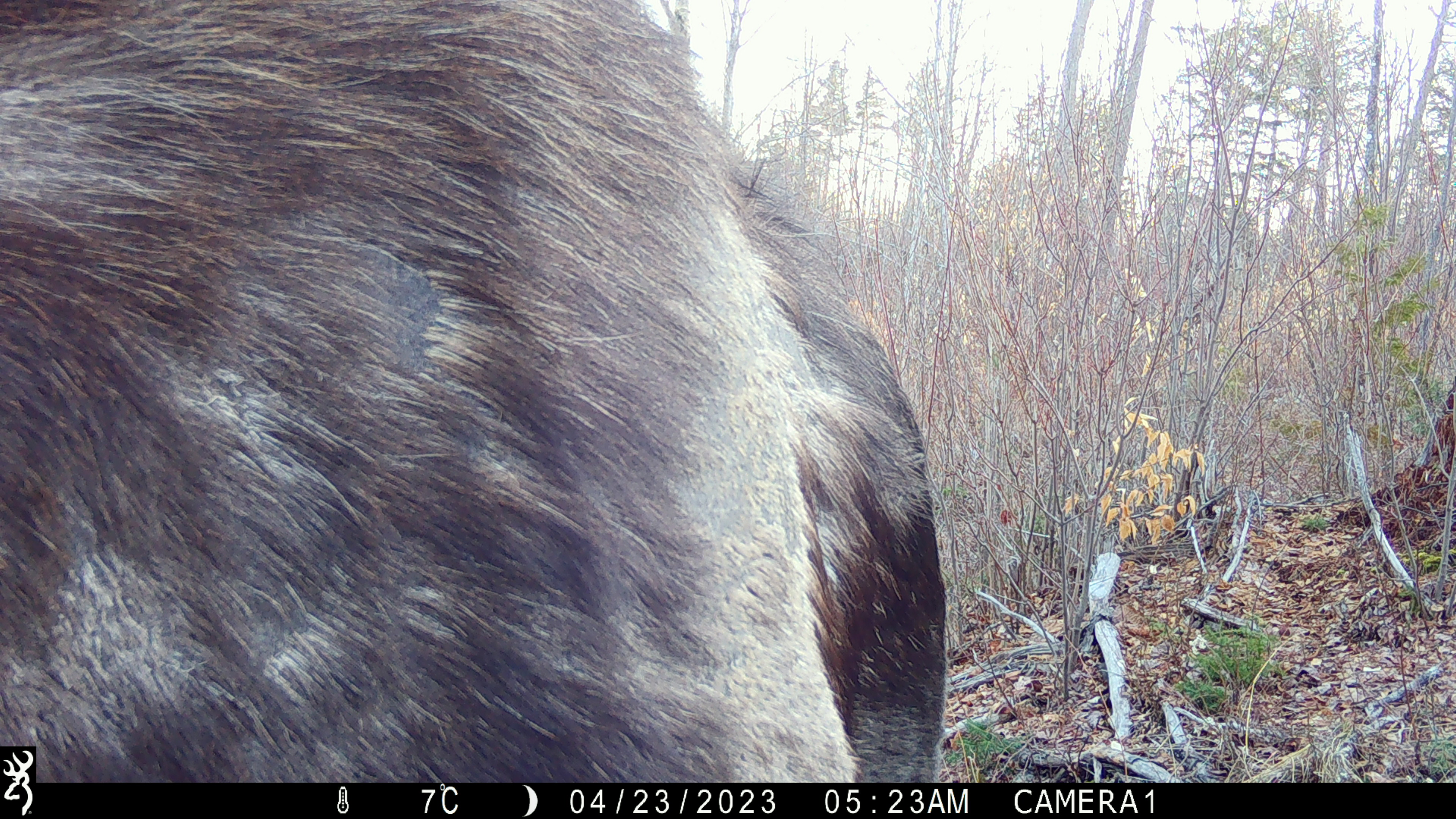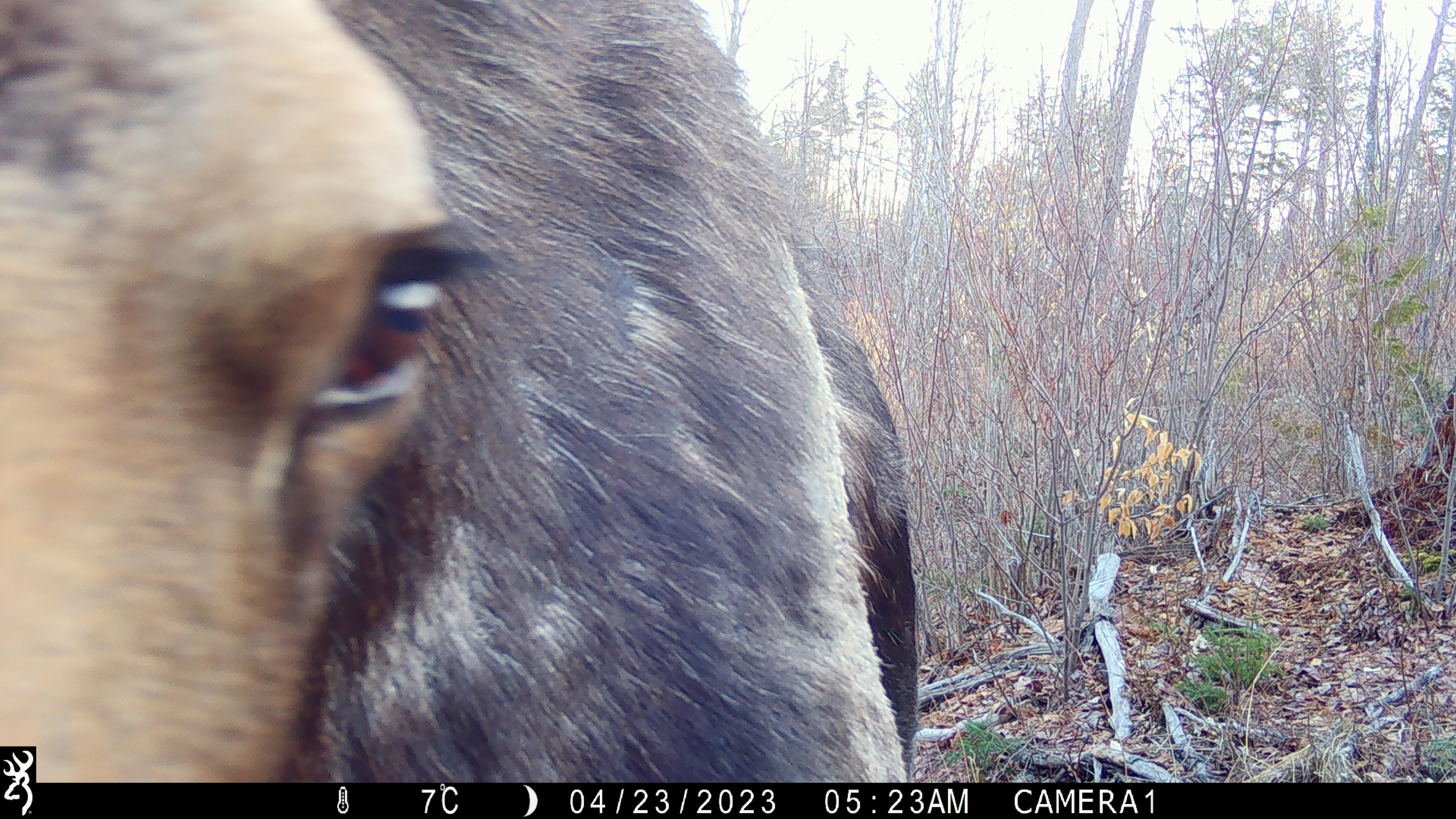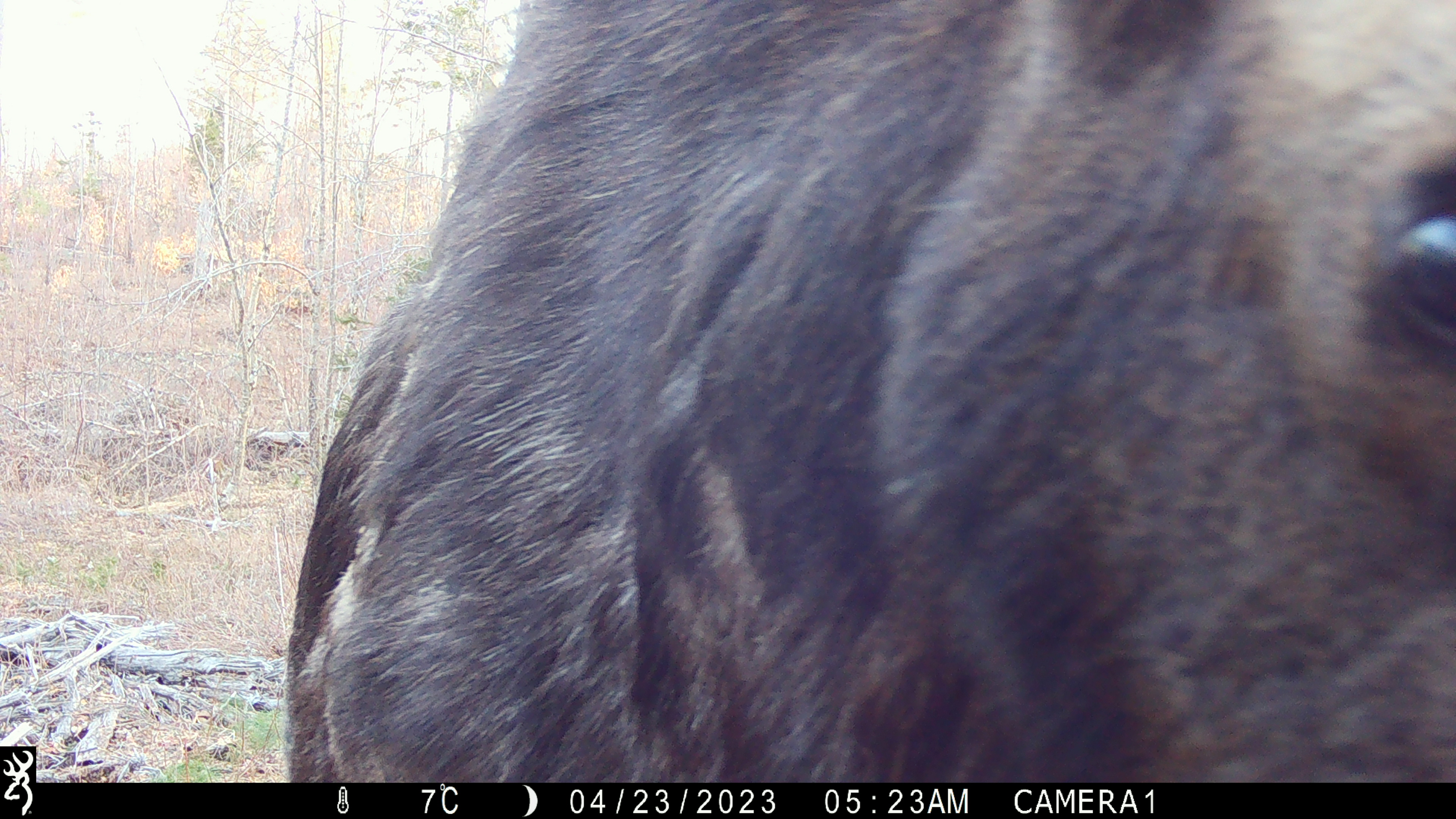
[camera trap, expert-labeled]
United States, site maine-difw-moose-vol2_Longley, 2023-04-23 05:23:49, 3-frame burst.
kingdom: Animalia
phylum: Chordata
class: Mammalia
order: Artiodactyla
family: Cervidae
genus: Alces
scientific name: Alces alces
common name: moose